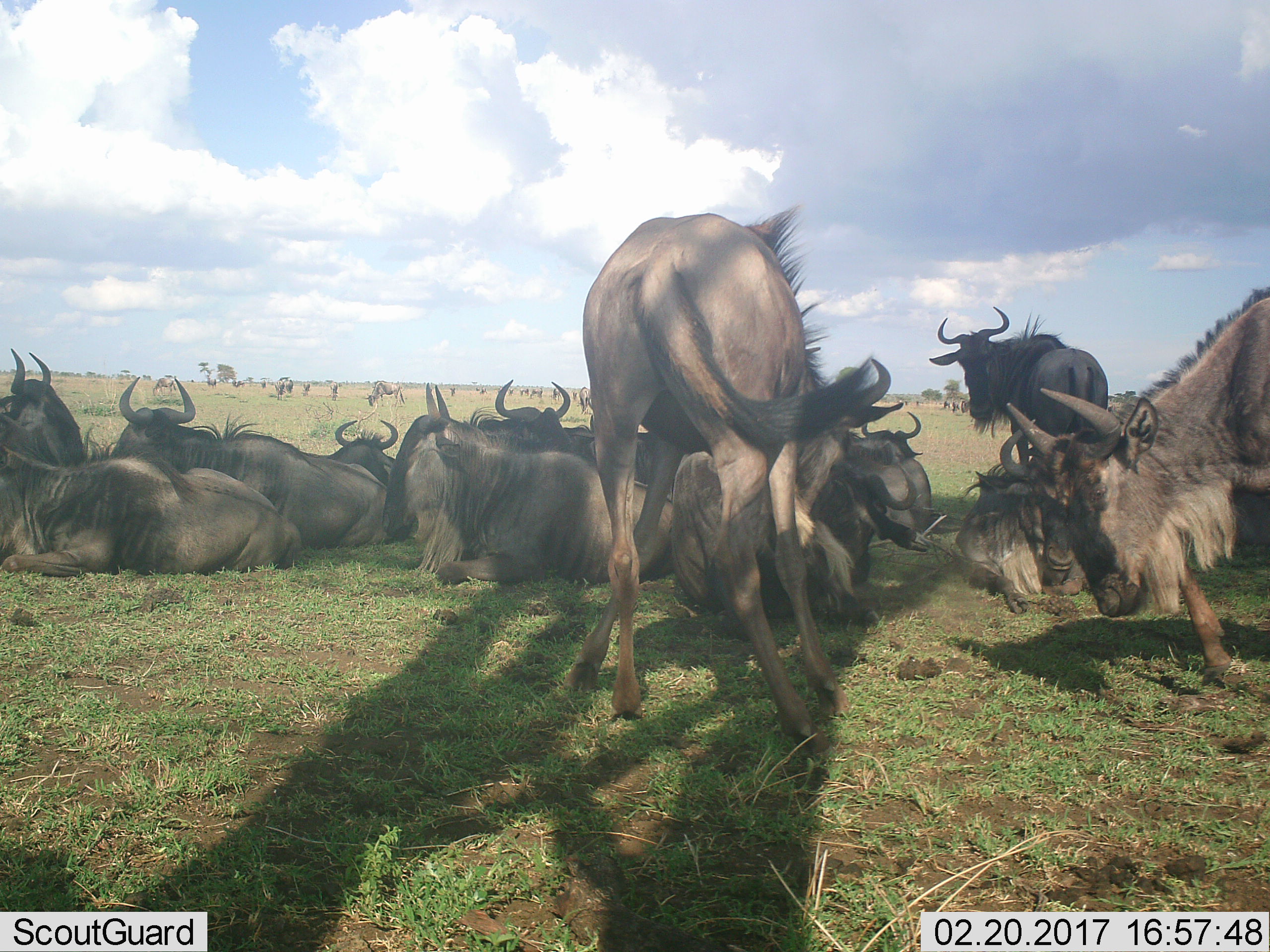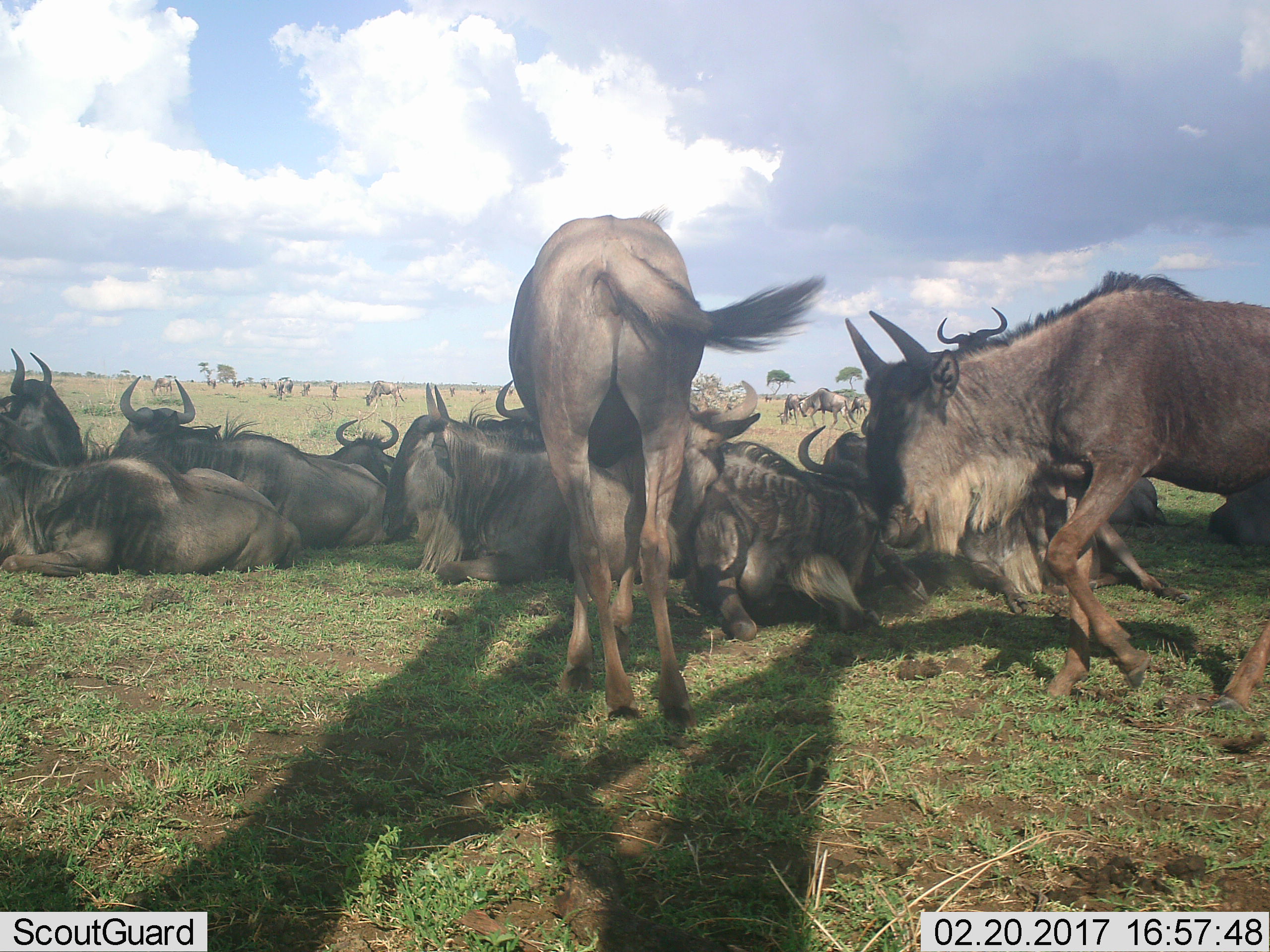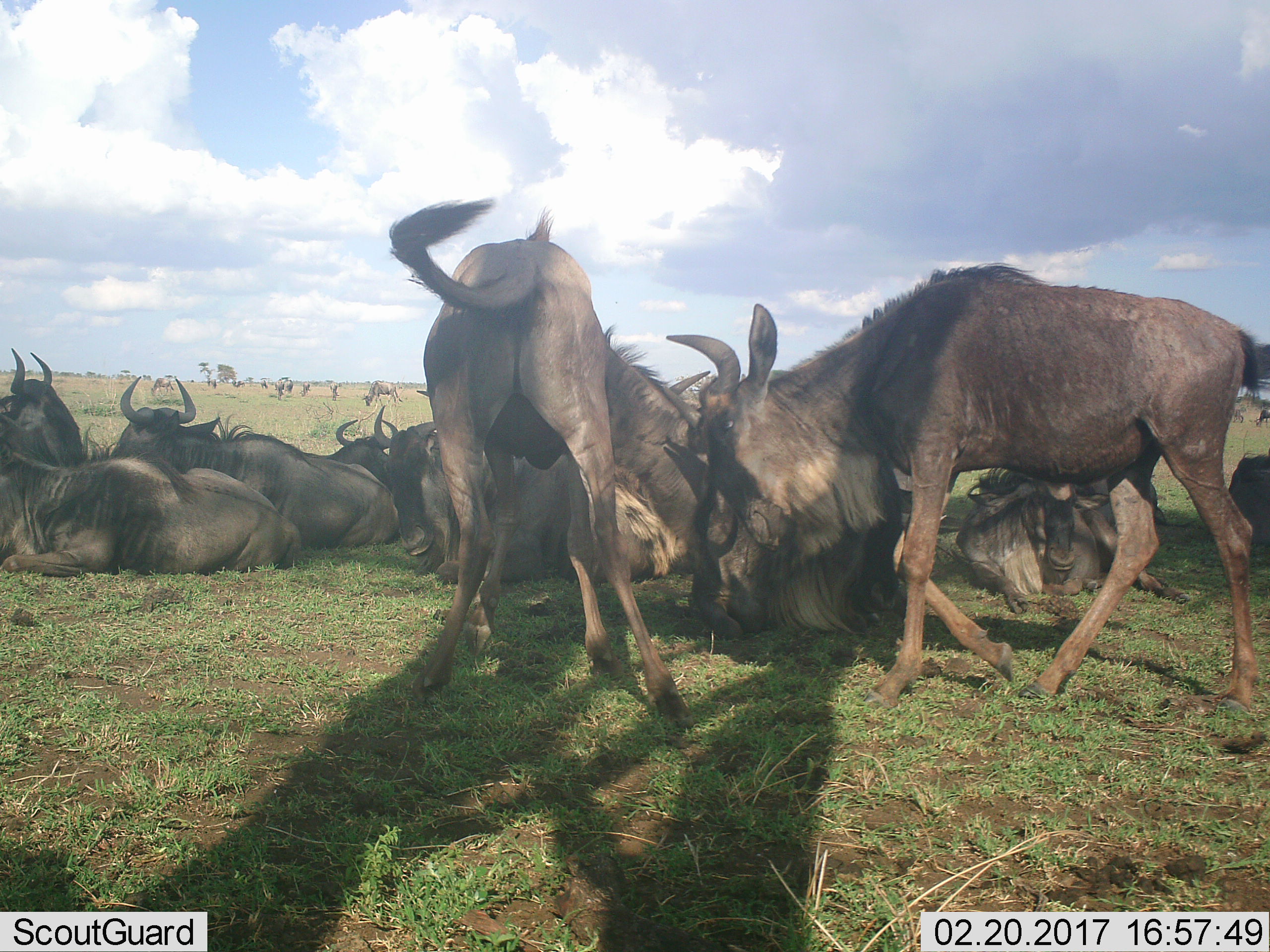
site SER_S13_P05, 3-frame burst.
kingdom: Animalia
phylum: Chordata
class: Mammalia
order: Artiodactyla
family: Bovidae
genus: Connochaetes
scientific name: Connochaetes taurinus taurinus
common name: blue wildebeest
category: wildebeestblue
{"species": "wildebeestblue (blue wildebeest) (Connochaetes taurinus taurinus)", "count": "11-50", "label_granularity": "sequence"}